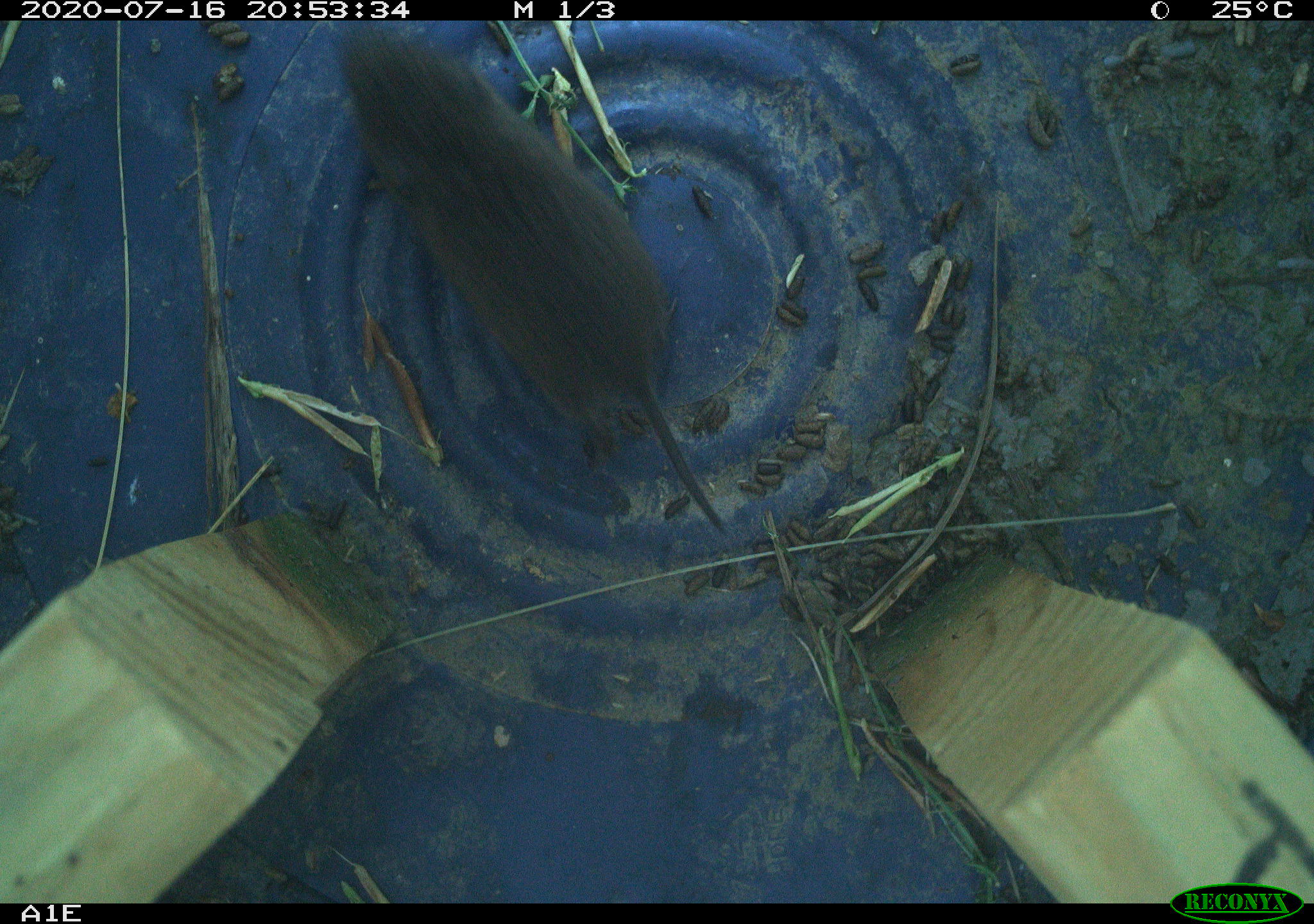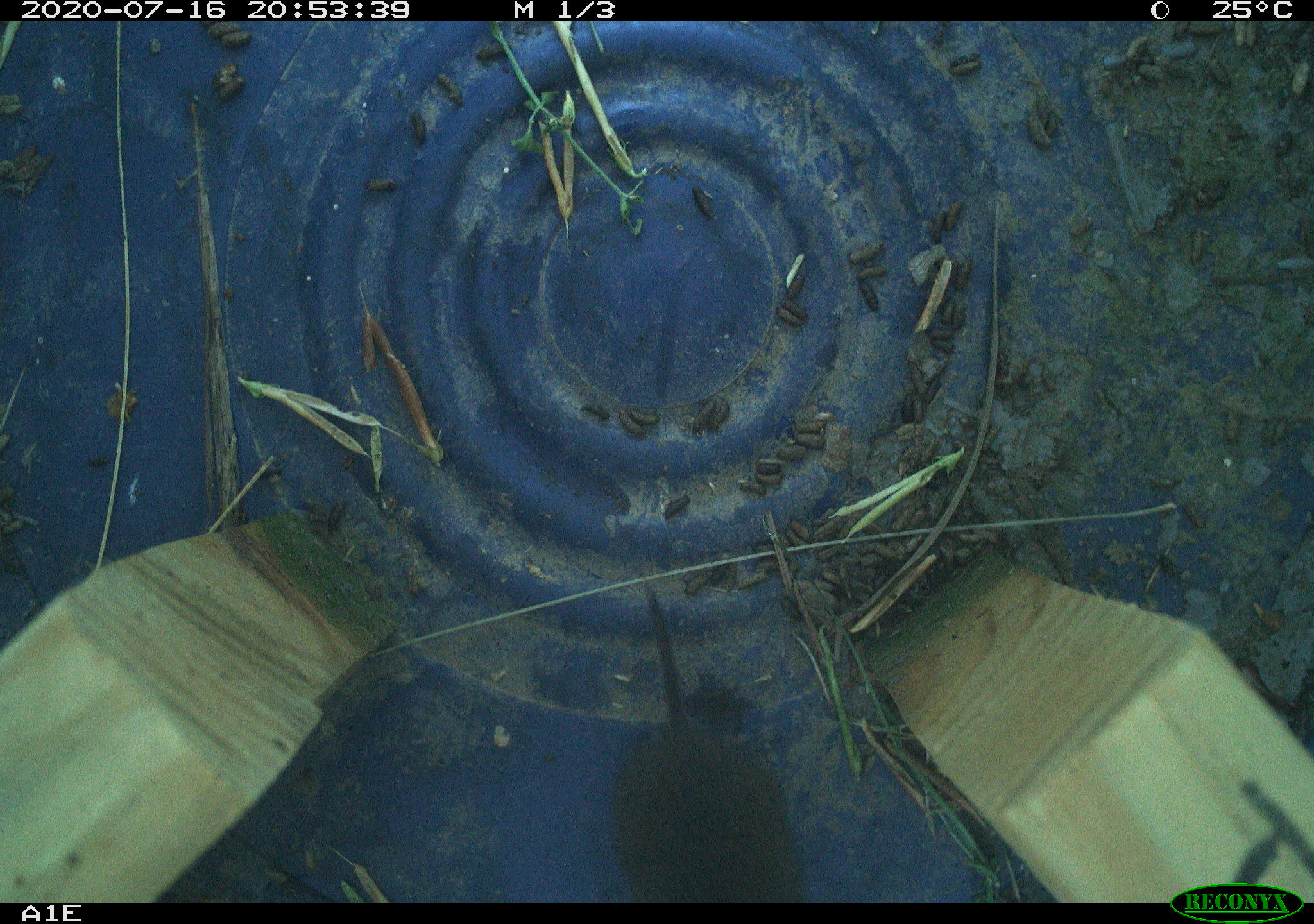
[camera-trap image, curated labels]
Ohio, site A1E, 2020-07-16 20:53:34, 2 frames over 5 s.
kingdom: Animalia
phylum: Chordata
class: Mammalia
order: Rodentia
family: Cricetidae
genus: Microtus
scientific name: Microtus pennsylvanicus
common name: meadow vole